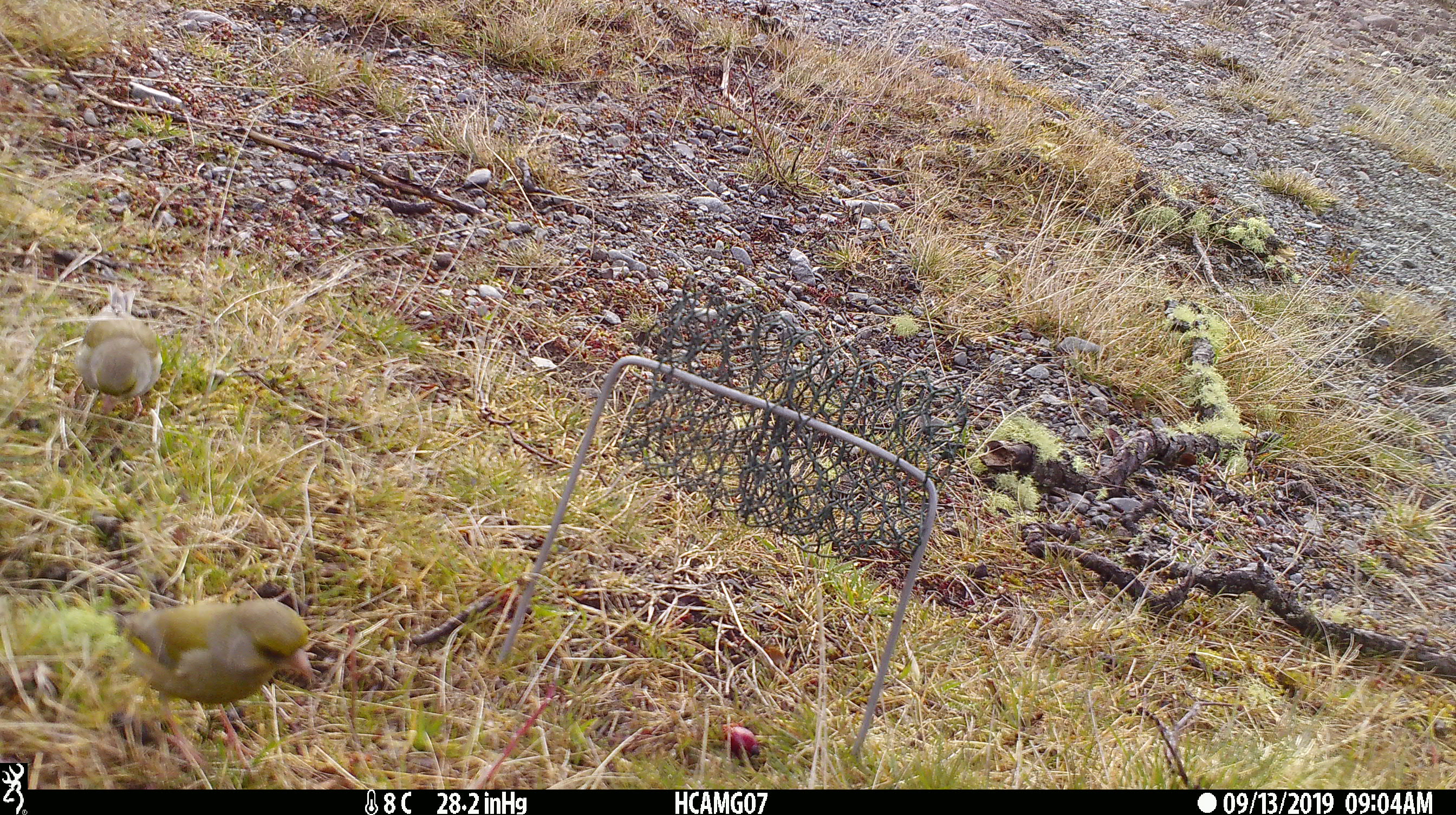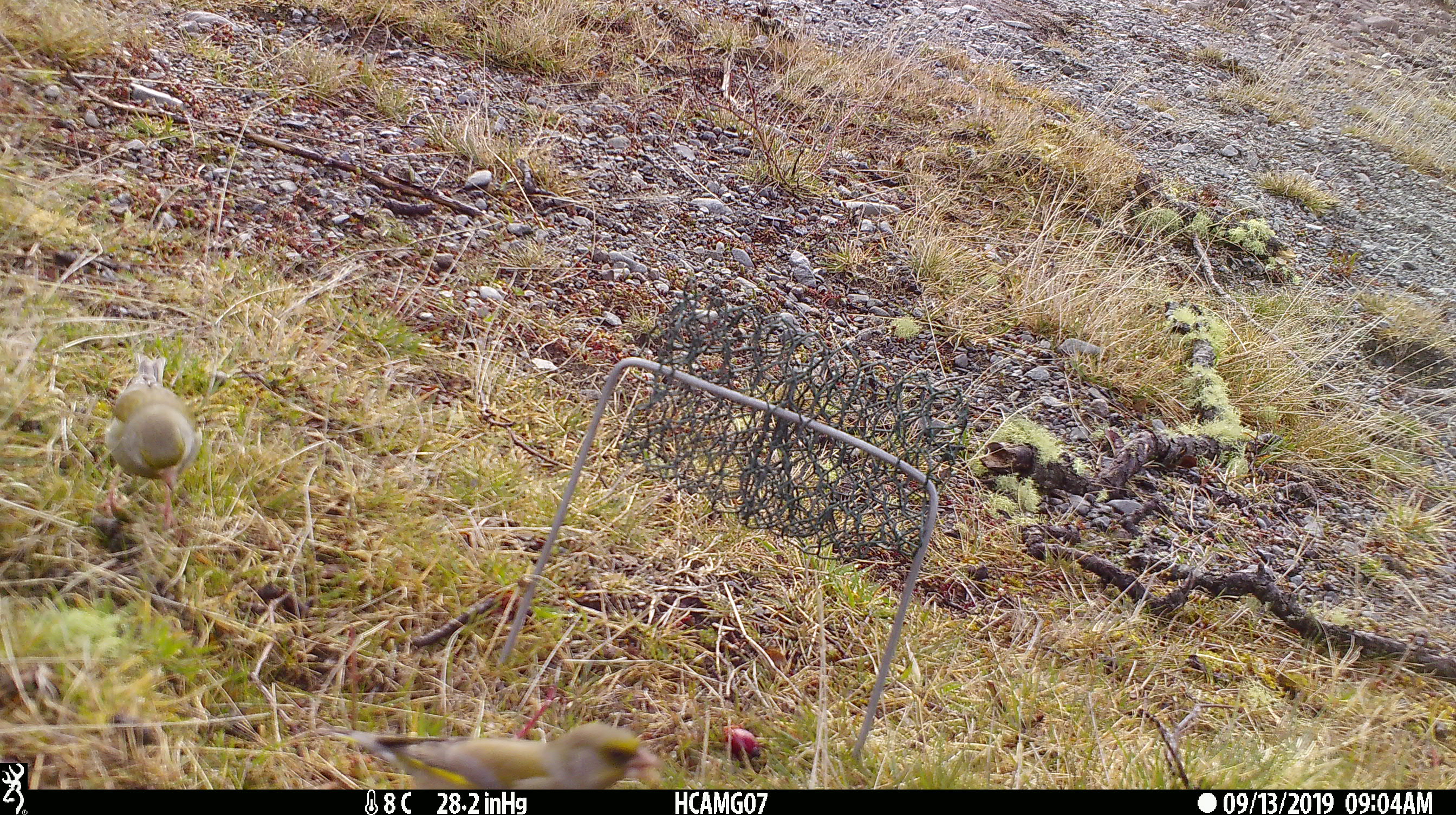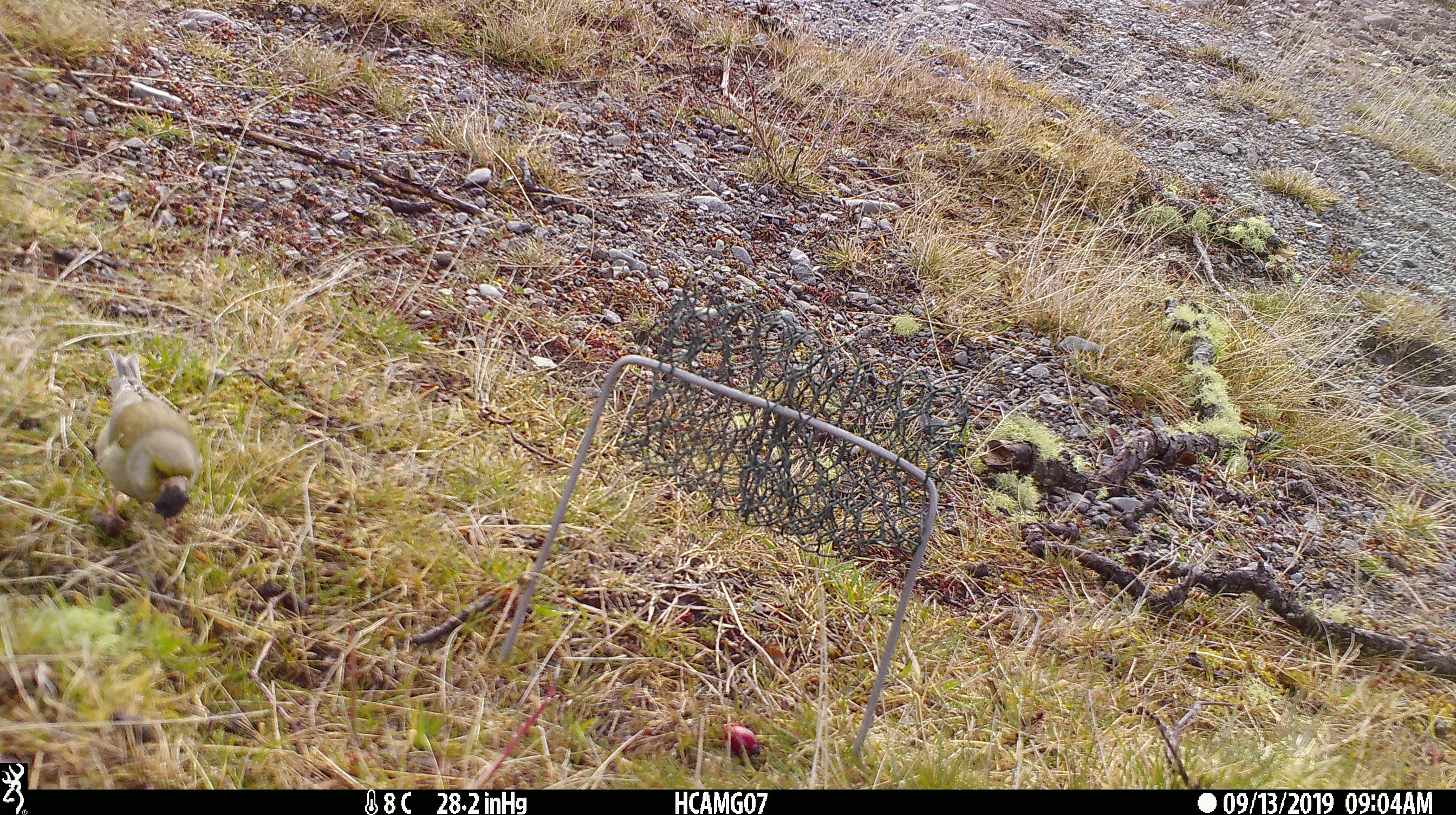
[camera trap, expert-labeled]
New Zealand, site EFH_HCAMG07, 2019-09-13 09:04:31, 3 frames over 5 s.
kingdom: Animalia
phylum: Chordata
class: Aves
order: Passeriformes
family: Fringillidae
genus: Chloris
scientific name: Chloris chloris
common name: greenfinch